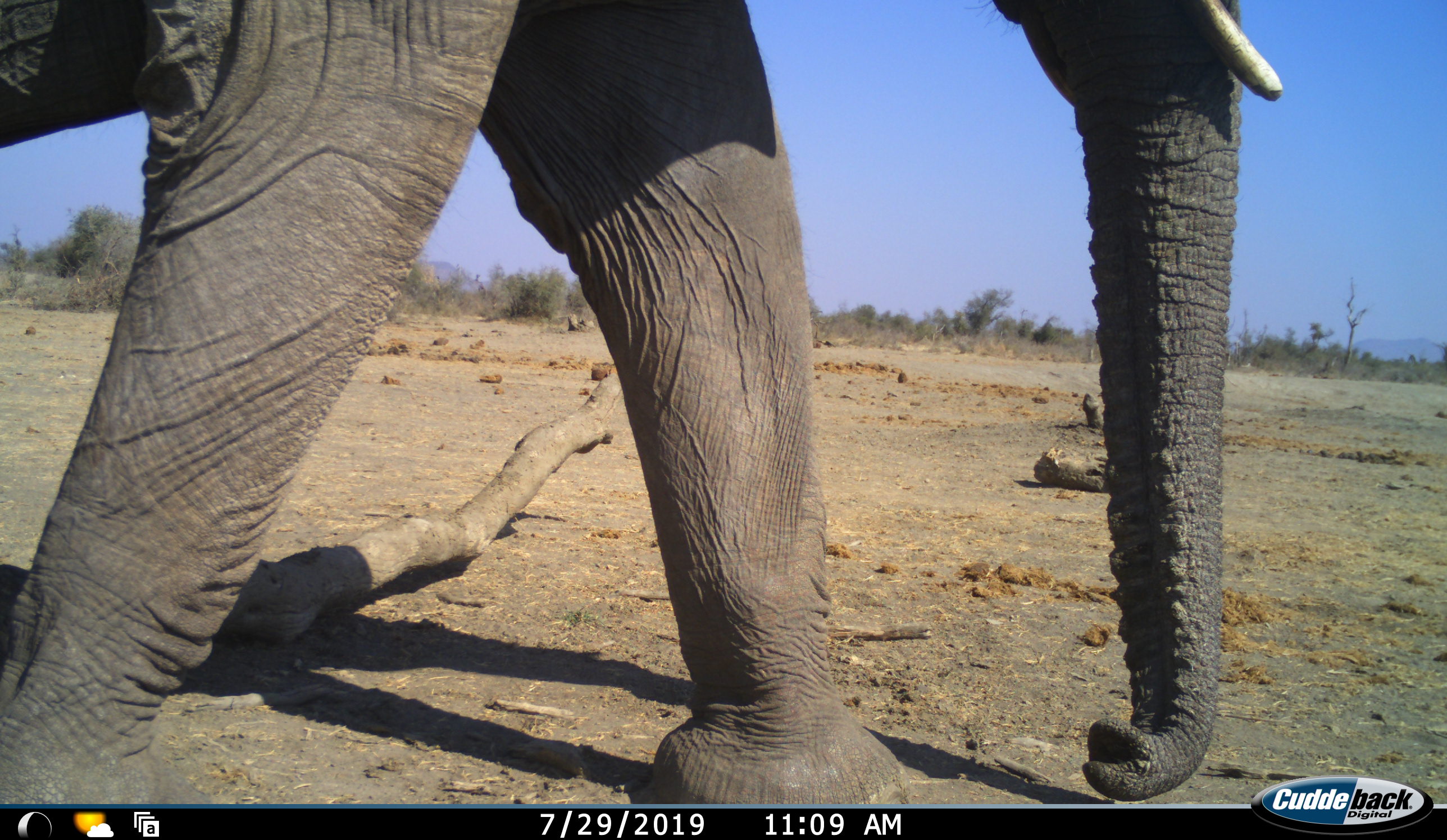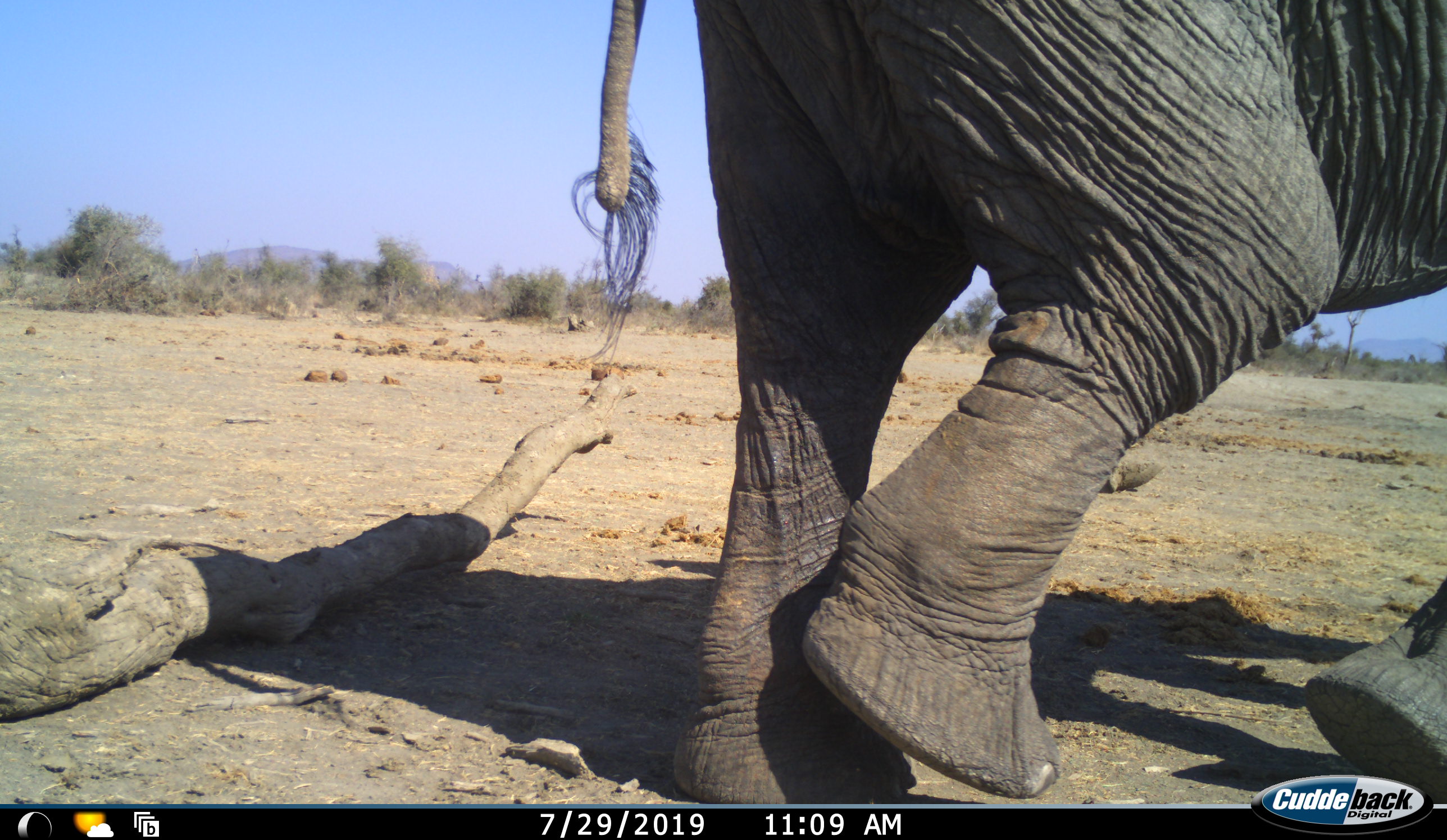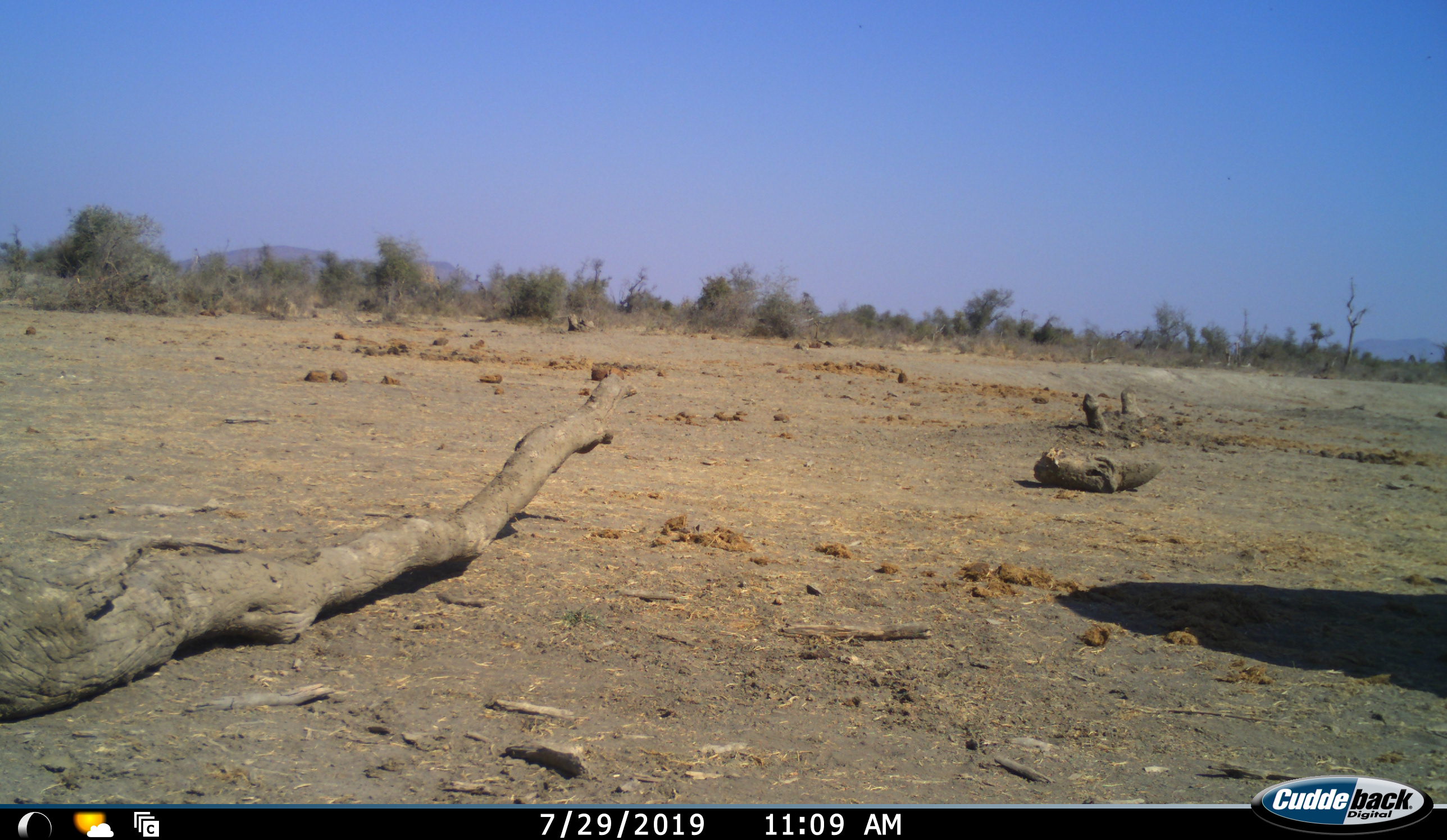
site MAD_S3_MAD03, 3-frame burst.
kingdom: Animalia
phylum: Chordata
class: Mammalia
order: Proboscidea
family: Elephantidae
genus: Loxodonta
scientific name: Loxodonta africana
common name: african bush elephant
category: elephant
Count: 1.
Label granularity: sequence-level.